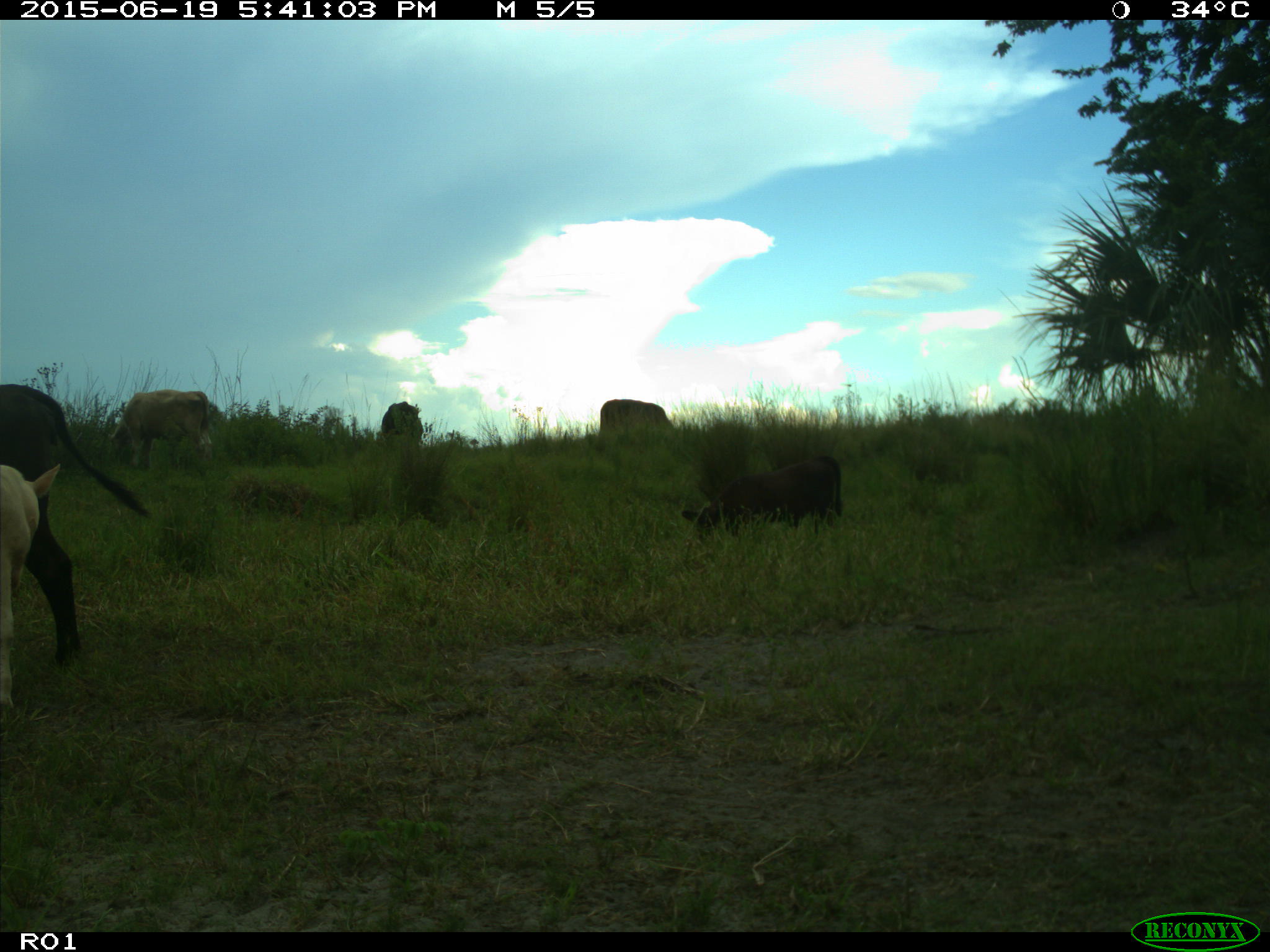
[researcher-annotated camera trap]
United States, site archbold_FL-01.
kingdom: Animalia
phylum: Chordata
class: Mammalia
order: Artiodactyla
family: Bovidae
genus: Bos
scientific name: Bos taurus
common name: domestic cow